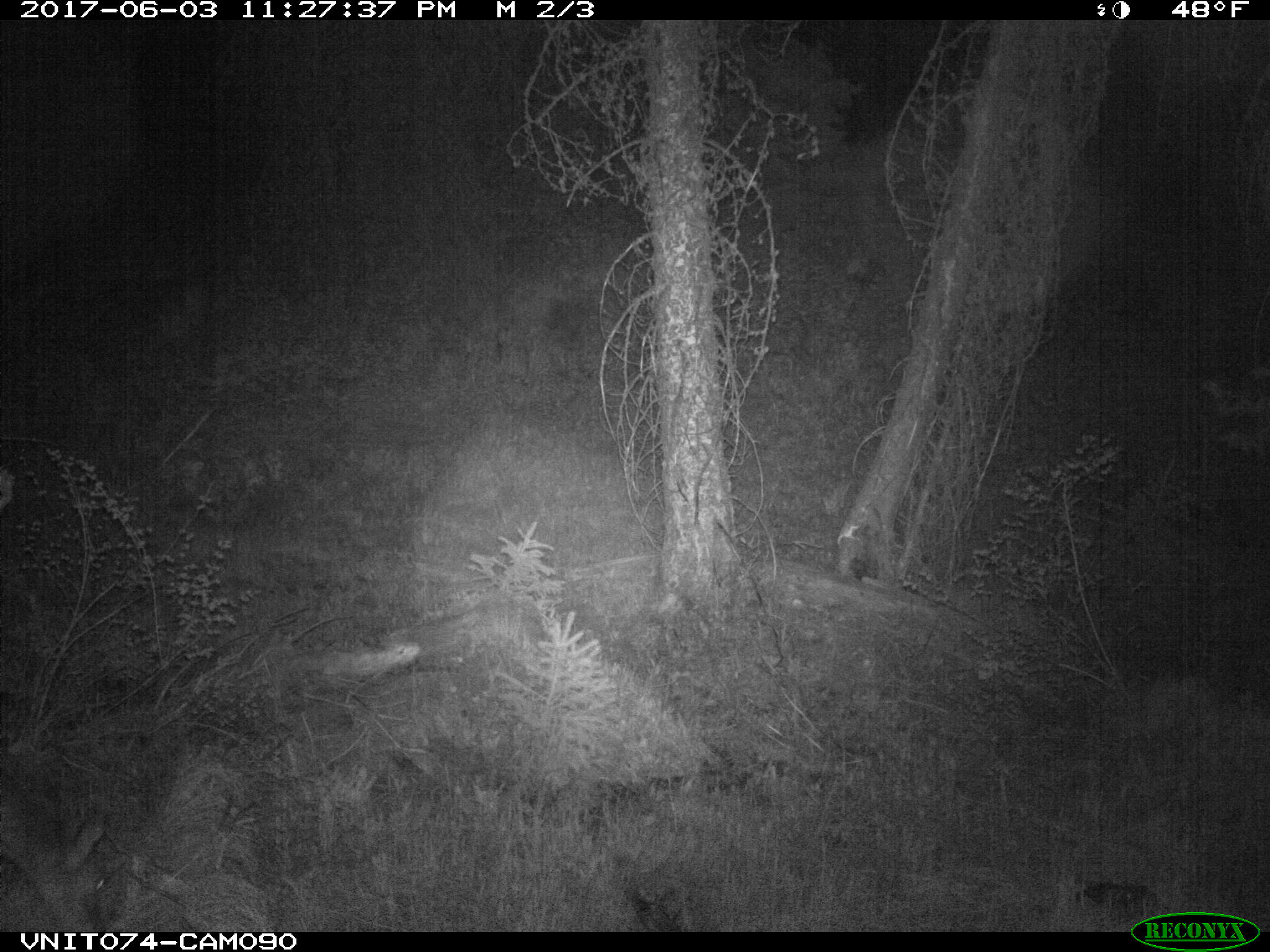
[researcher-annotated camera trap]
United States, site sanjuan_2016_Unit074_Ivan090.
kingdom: Animalia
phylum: Chordata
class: Mammalia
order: Artiodactyla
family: Cervidae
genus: Odocoileus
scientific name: Odocoileus hemionus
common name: mule deer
Odocoileus hemionus (mule deer).